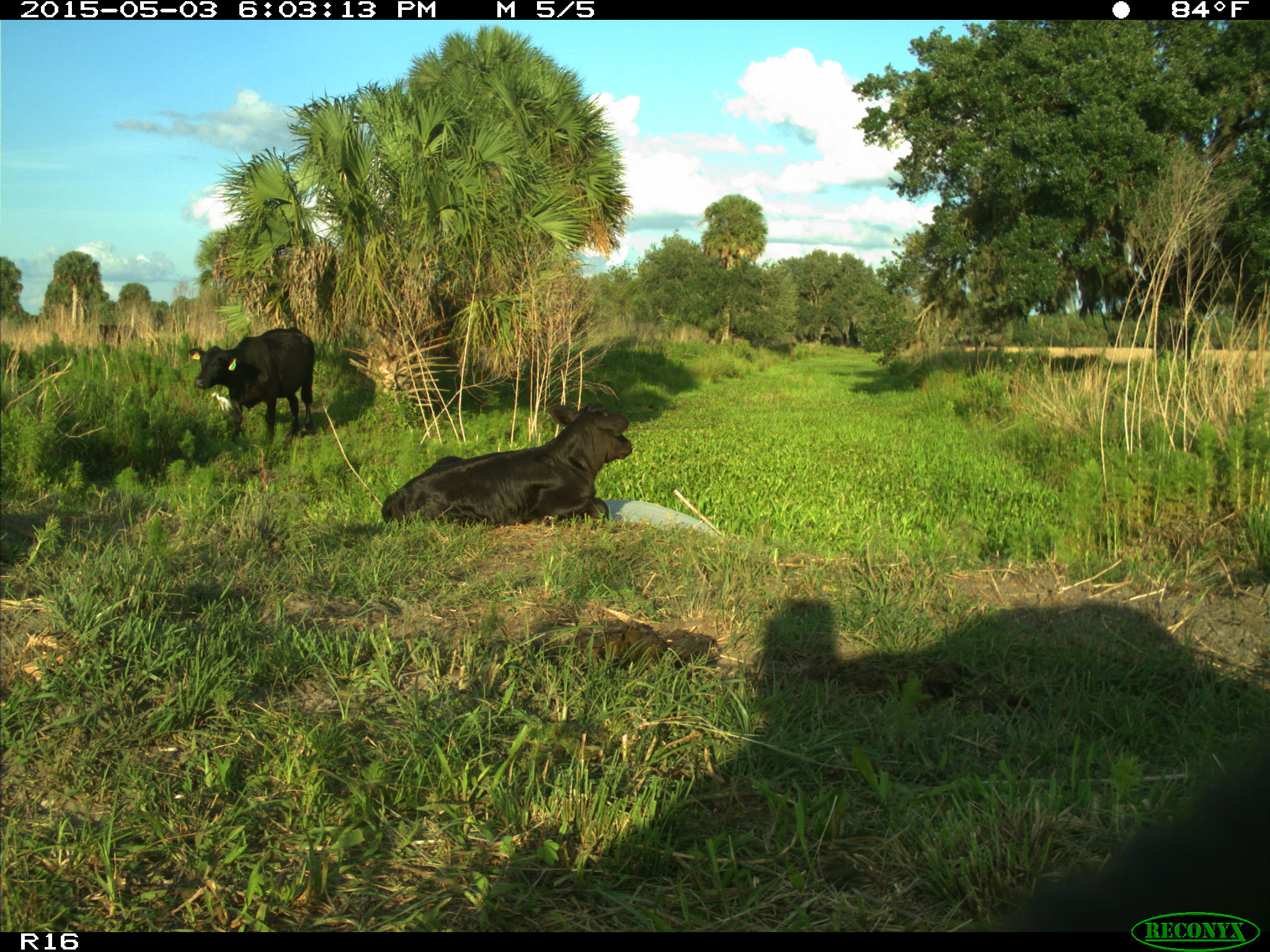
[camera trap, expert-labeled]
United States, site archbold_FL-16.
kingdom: Animalia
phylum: Chordata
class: Mammalia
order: Artiodactyla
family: Bovidae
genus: Bos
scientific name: Bos taurus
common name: domestic cow